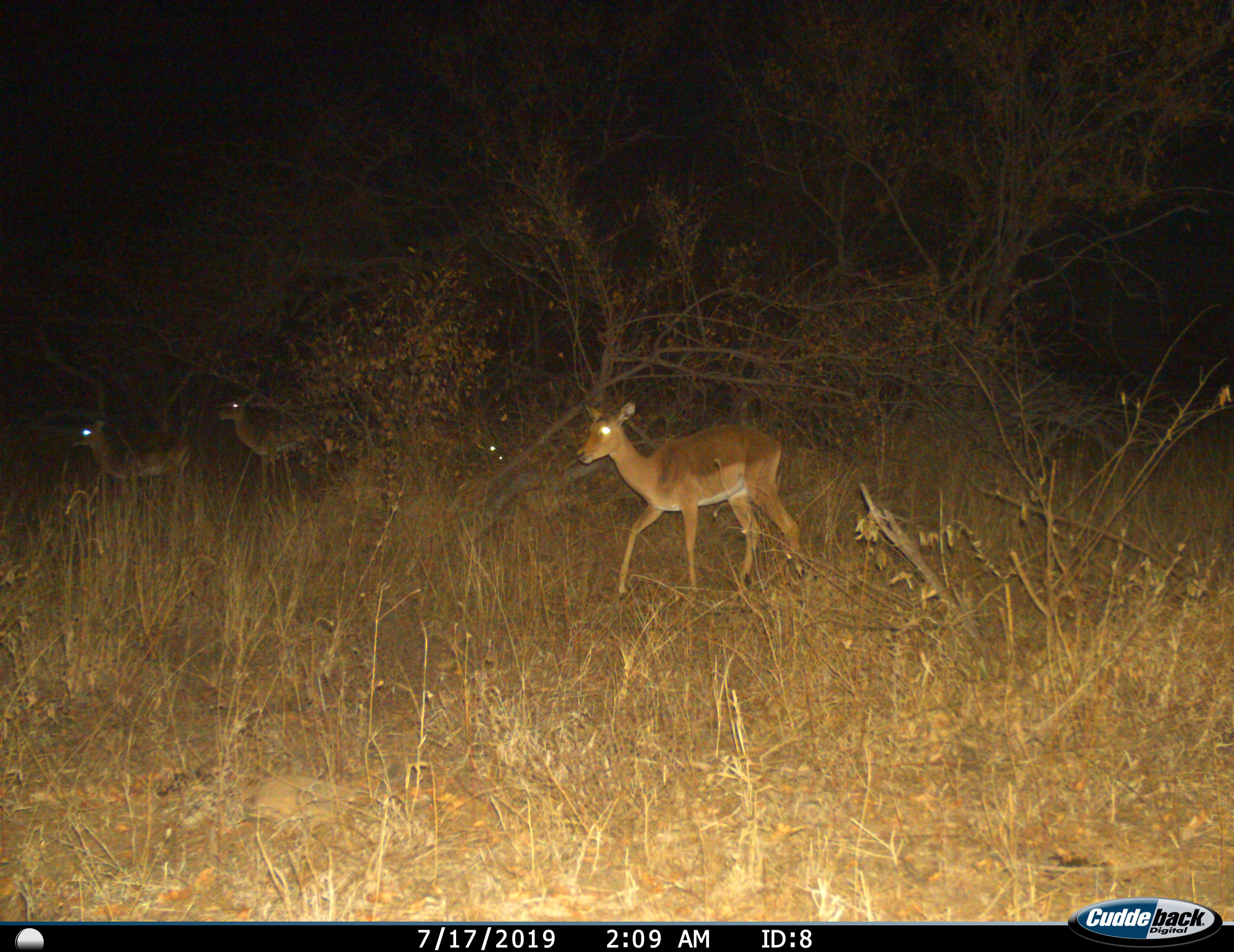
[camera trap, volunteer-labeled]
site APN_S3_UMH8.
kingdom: Animalia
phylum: Chordata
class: Mammalia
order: Artiodactyla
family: Bovidae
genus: Aepyceros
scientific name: Aepyceros melampus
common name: impala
Impala (Aepyceros melampus), count 3. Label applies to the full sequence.